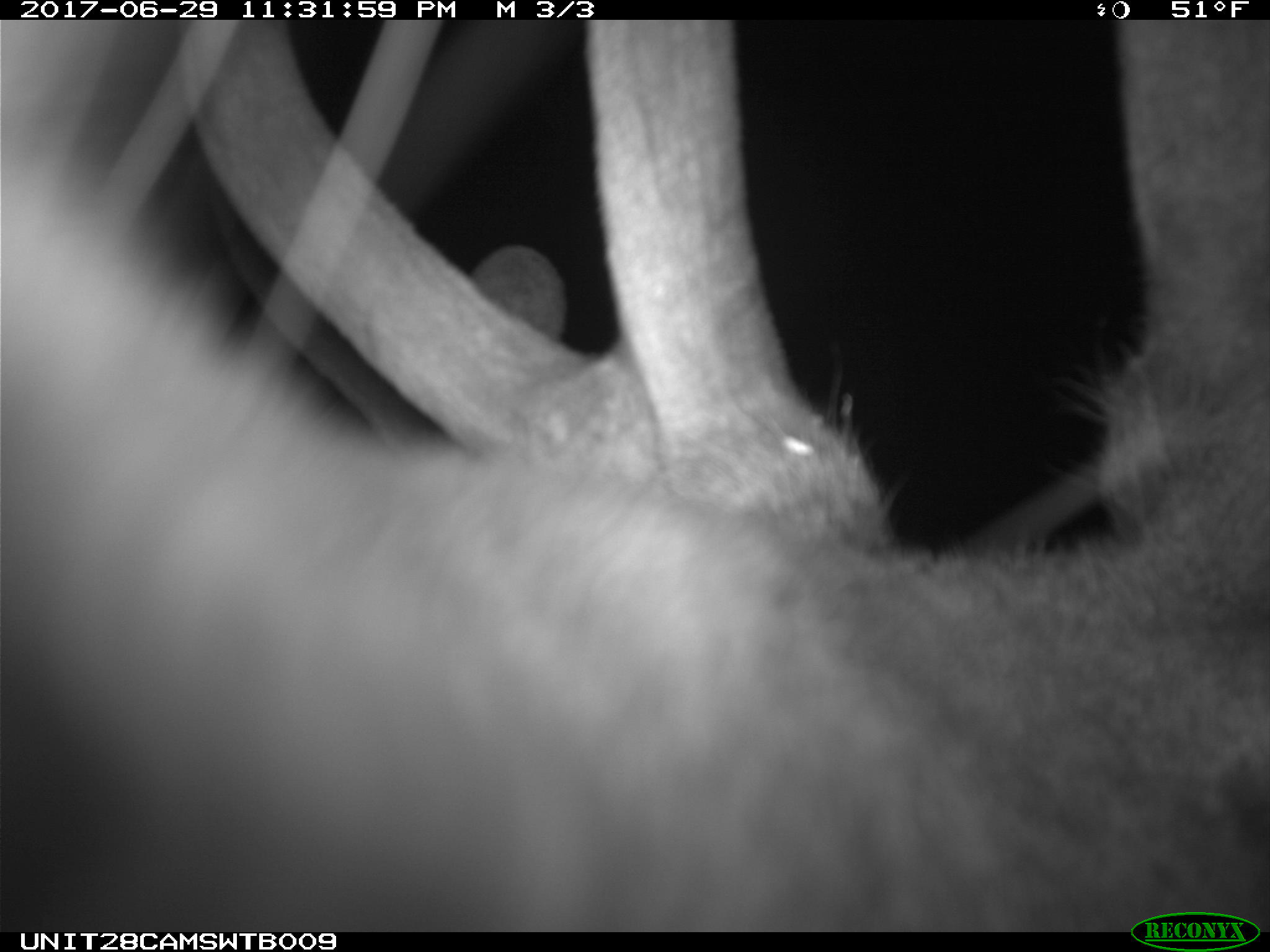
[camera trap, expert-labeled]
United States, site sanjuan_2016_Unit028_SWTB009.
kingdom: Animalia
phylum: Chordata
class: Mammalia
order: Artiodactyla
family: Cervidae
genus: Cervus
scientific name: Cervus elaphus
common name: red deer